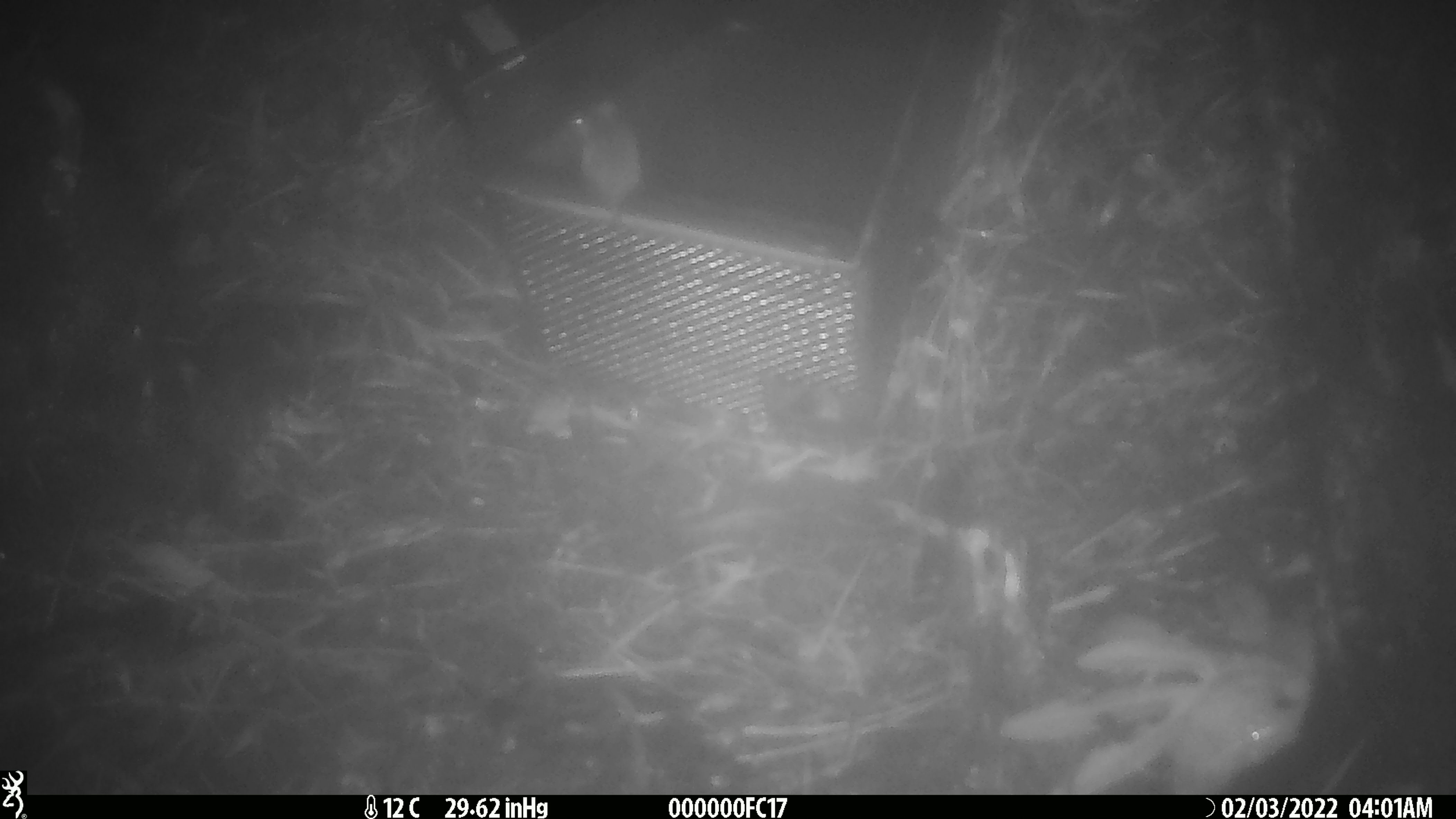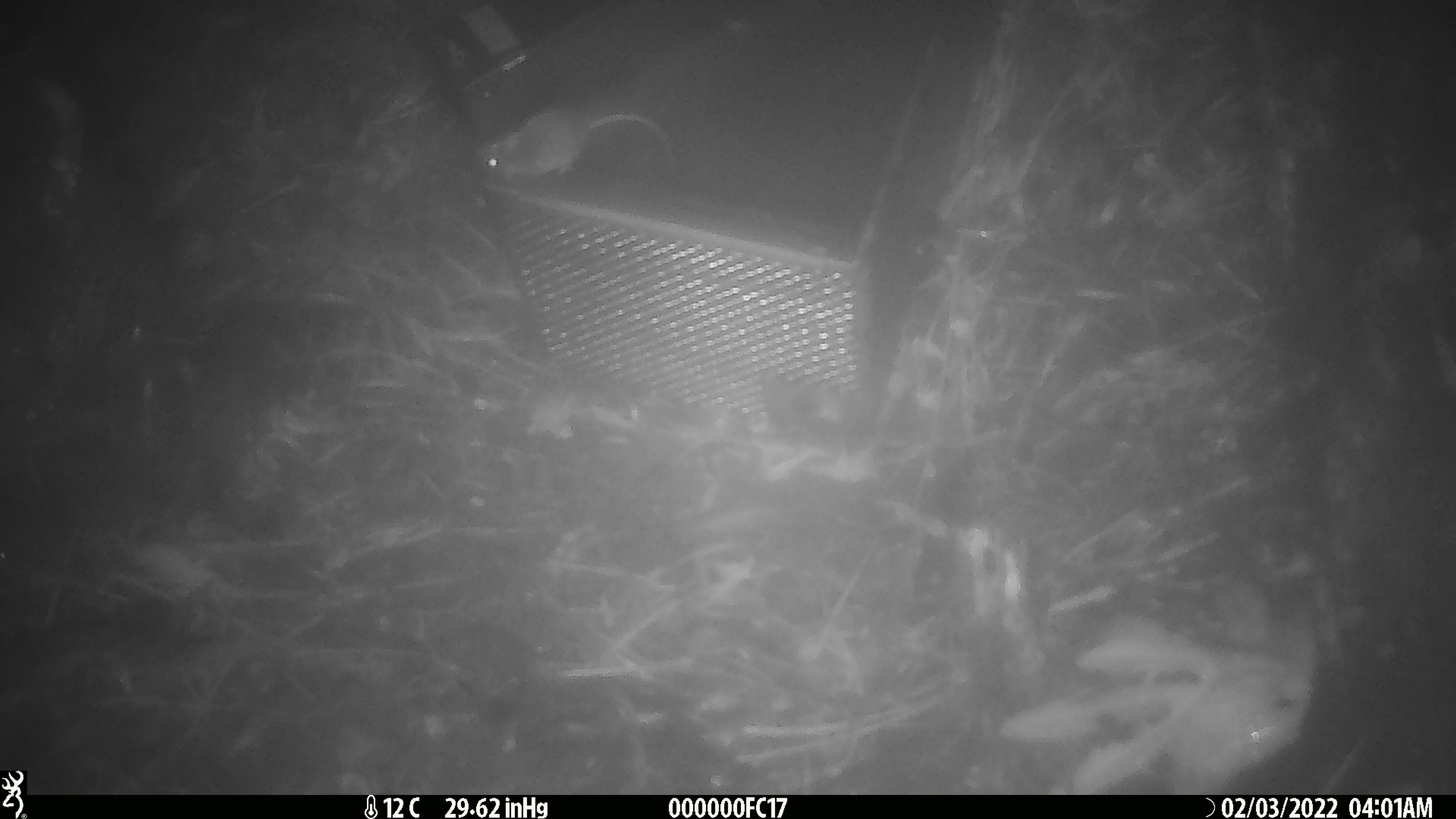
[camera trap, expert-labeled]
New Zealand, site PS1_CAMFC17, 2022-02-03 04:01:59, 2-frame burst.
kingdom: Animalia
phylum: Chordata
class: Mammalia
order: Rodentia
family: Muridae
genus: Mus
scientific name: Mus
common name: mouse